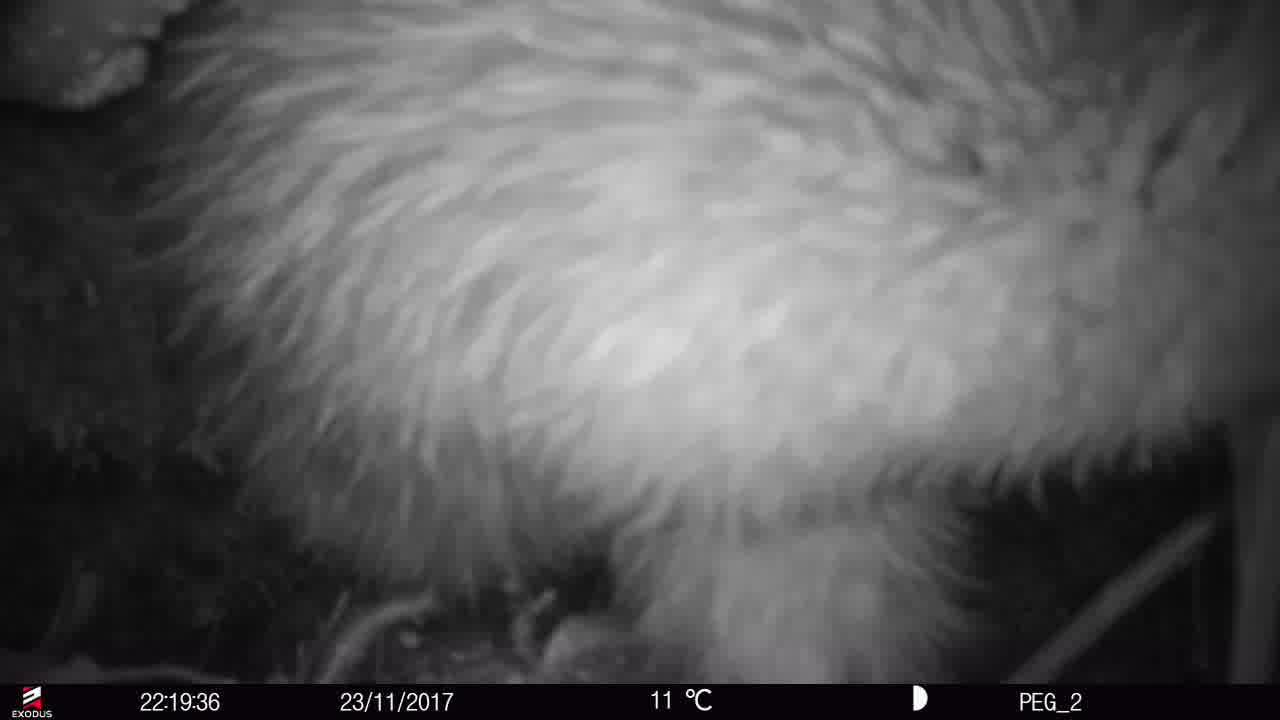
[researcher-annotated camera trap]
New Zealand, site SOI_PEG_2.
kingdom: Animalia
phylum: Chordata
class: Aves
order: Apterygiformes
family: Apterygidae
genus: Apteryx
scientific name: Apteryx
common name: kiwi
Kiwi (Apteryx).